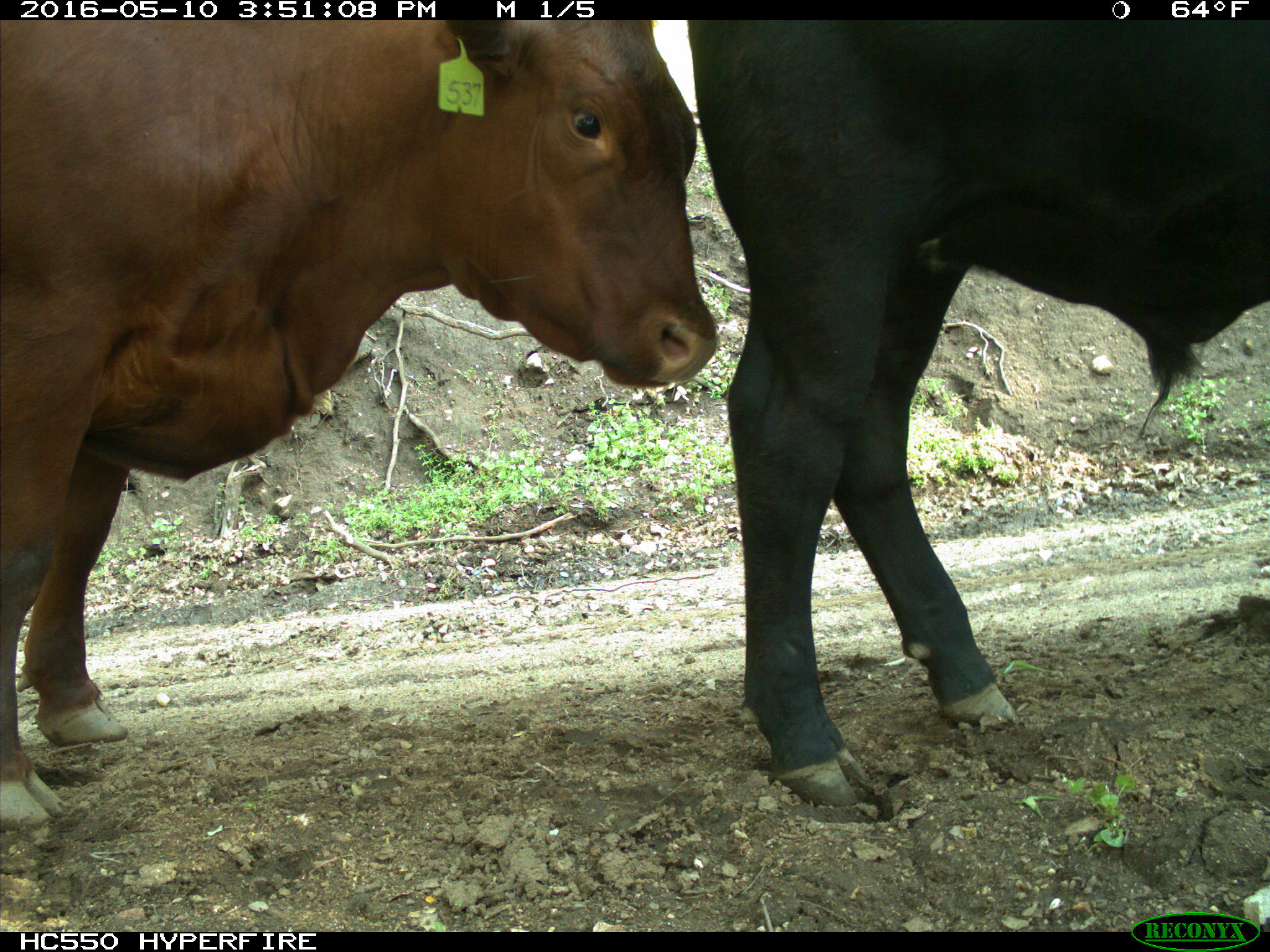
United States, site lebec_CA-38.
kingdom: Animalia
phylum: Chordata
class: Mammalia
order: Artiodactyla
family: Bovidae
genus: Bos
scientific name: Bos taurus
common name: domestic cow